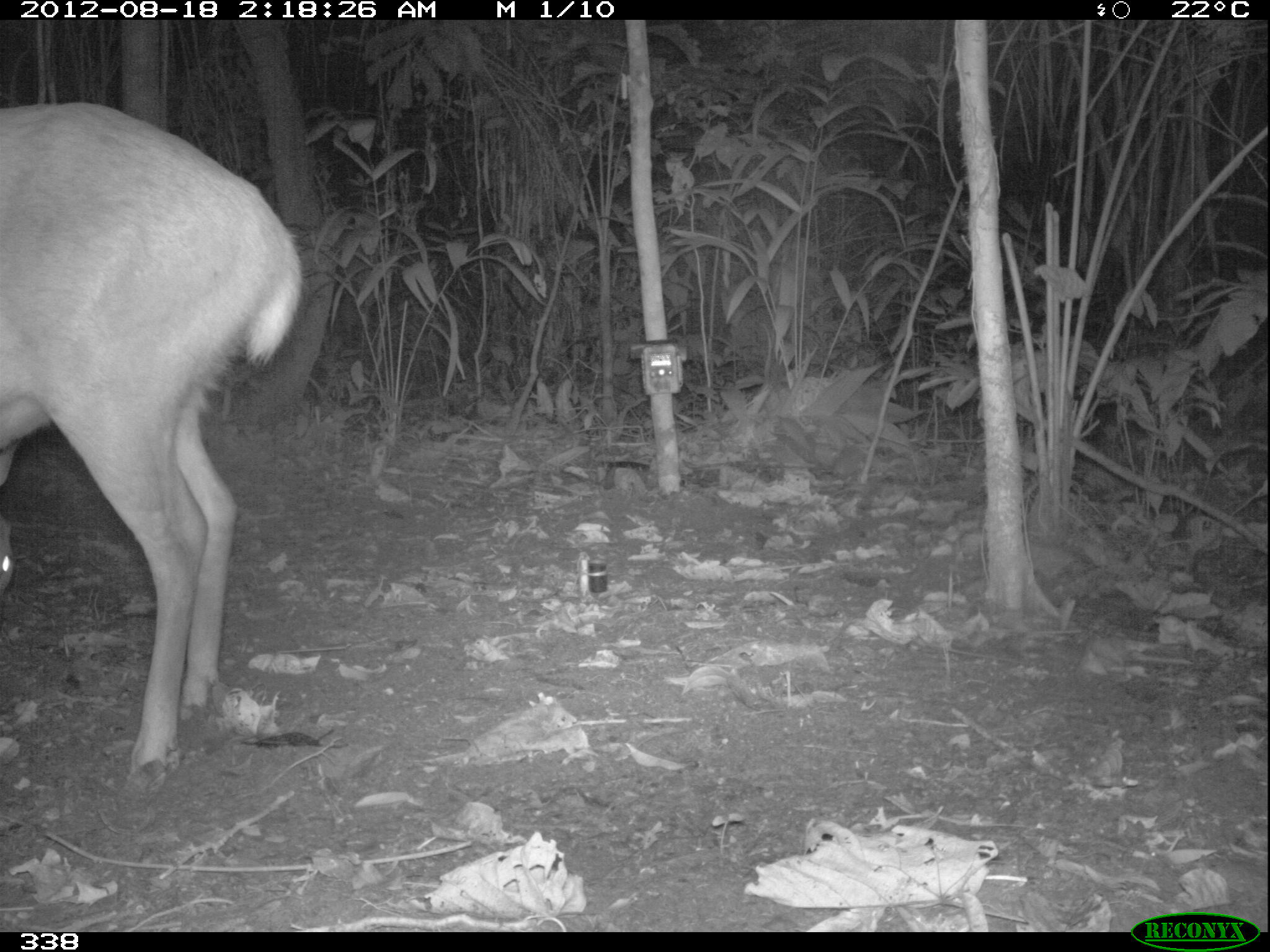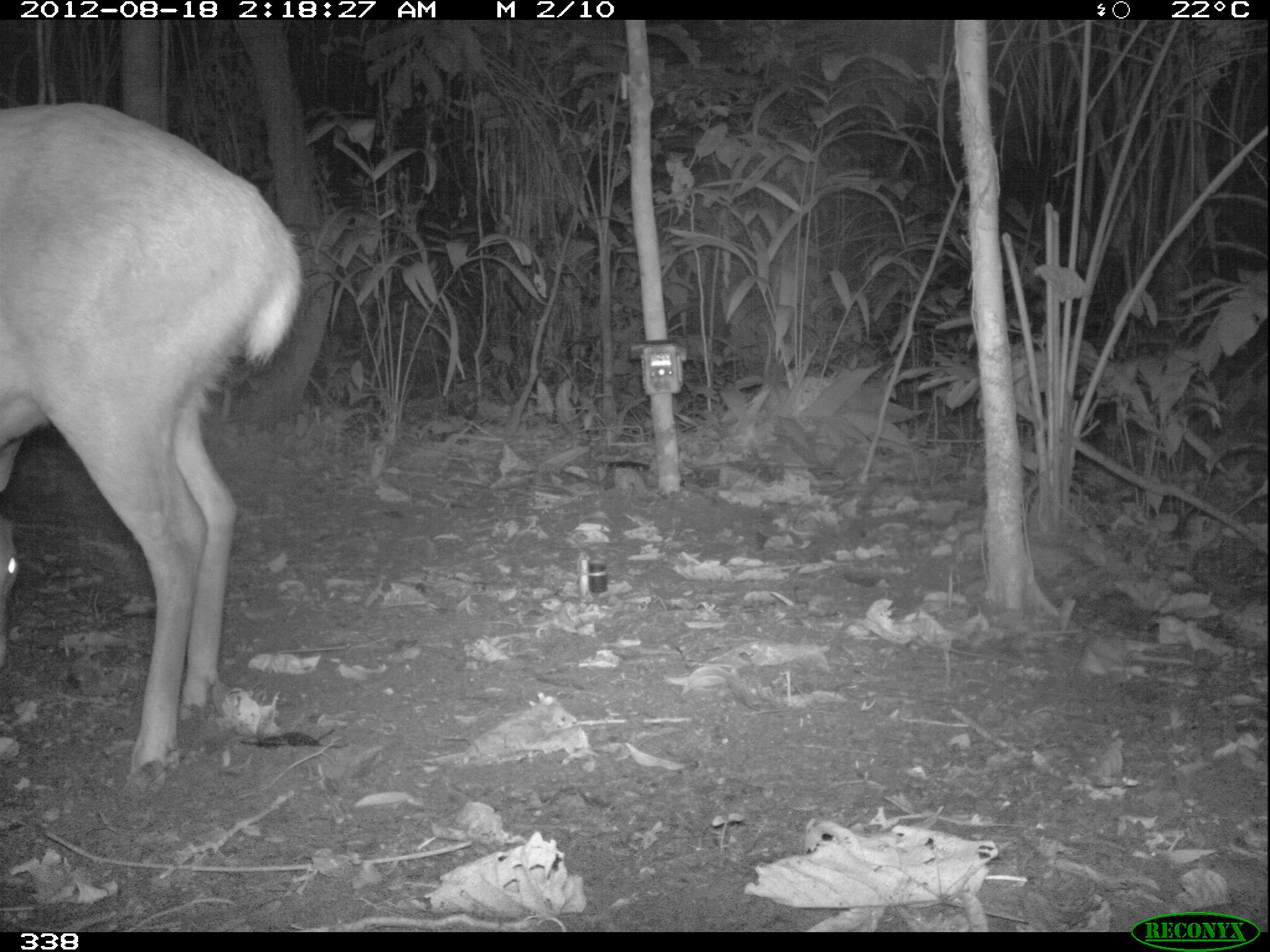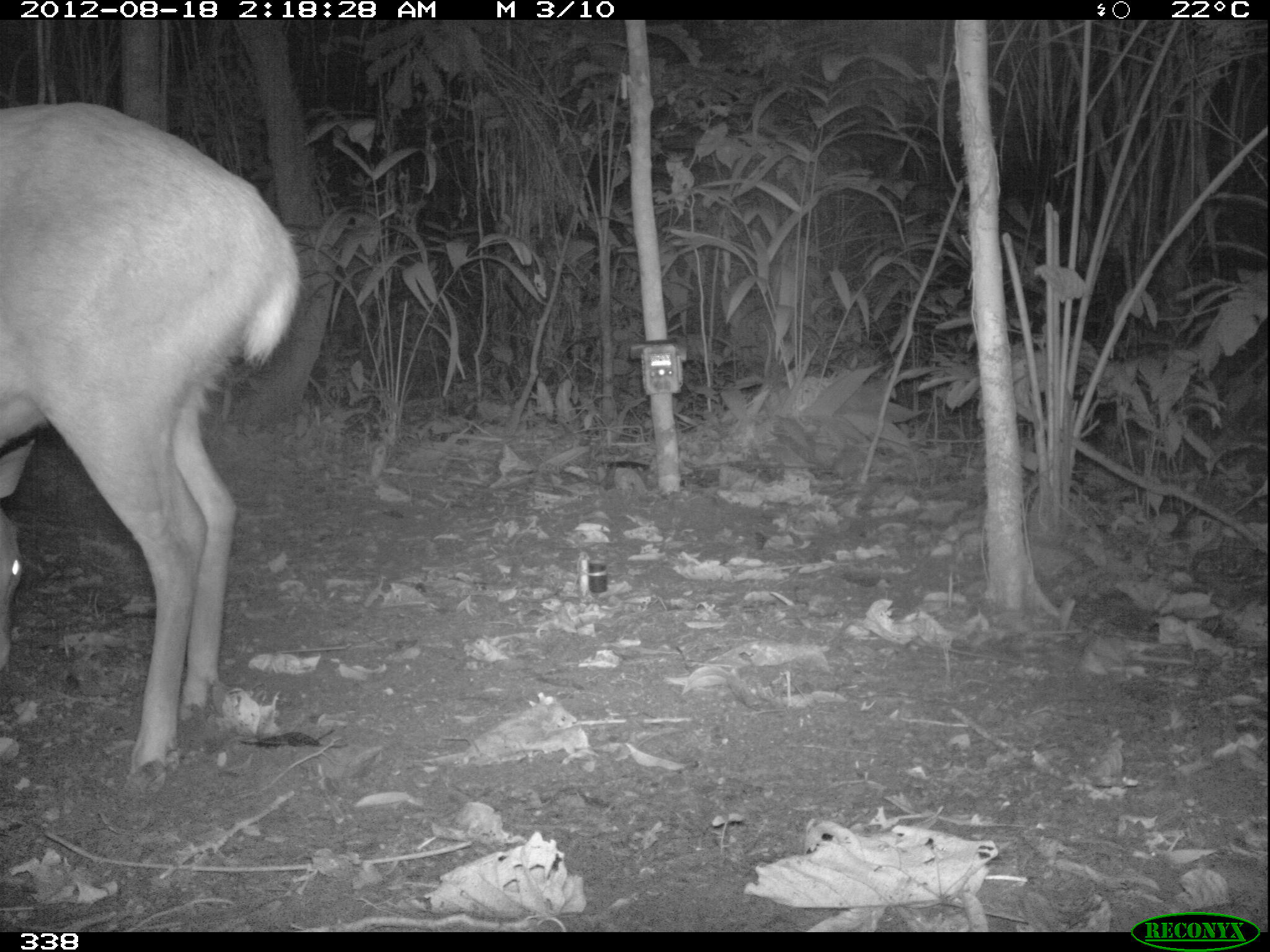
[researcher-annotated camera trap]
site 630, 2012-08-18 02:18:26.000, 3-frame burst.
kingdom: Animalia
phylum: Chordata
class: Mammalia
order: Artiodactyla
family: Cervidae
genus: Mazama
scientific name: Mazama americana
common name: red brocket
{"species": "Mazama americana (red brocket)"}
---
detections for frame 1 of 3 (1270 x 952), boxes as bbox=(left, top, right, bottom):
mazama americana: bbox=(0, 97, 302, 797); bbox=(0, 438, 24, 592)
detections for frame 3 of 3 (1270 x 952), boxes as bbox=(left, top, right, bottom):
mazama americana: bbox=(0, 97, 298, 797); bbox=(0, 438, 38, 614)